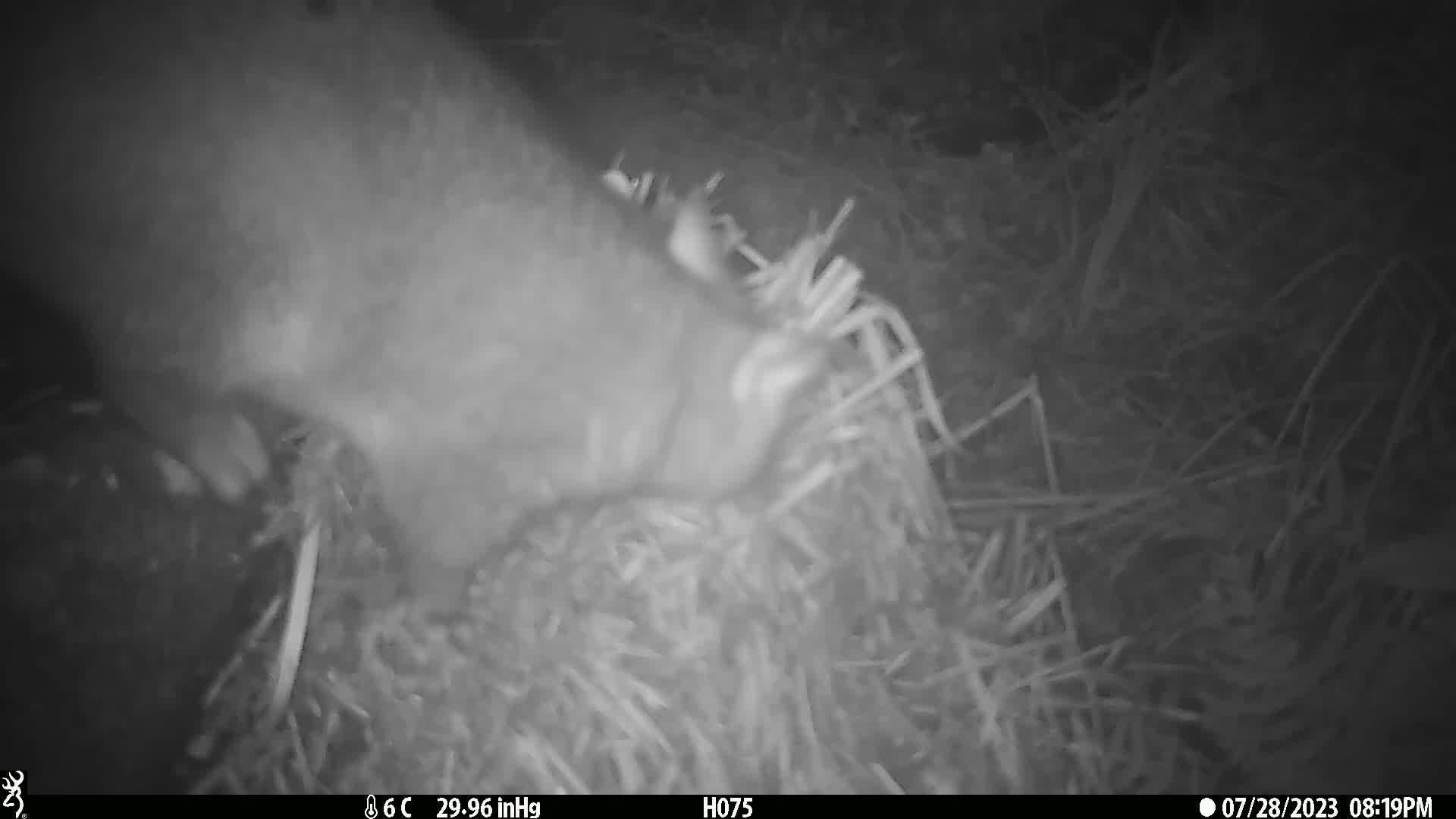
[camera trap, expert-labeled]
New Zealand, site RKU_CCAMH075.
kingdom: Animalia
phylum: Chordata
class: Mammalia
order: Diprotodontia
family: Phalangeridae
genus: Trichosurus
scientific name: Trichosurus vulpecula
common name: common brushtail possum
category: possum